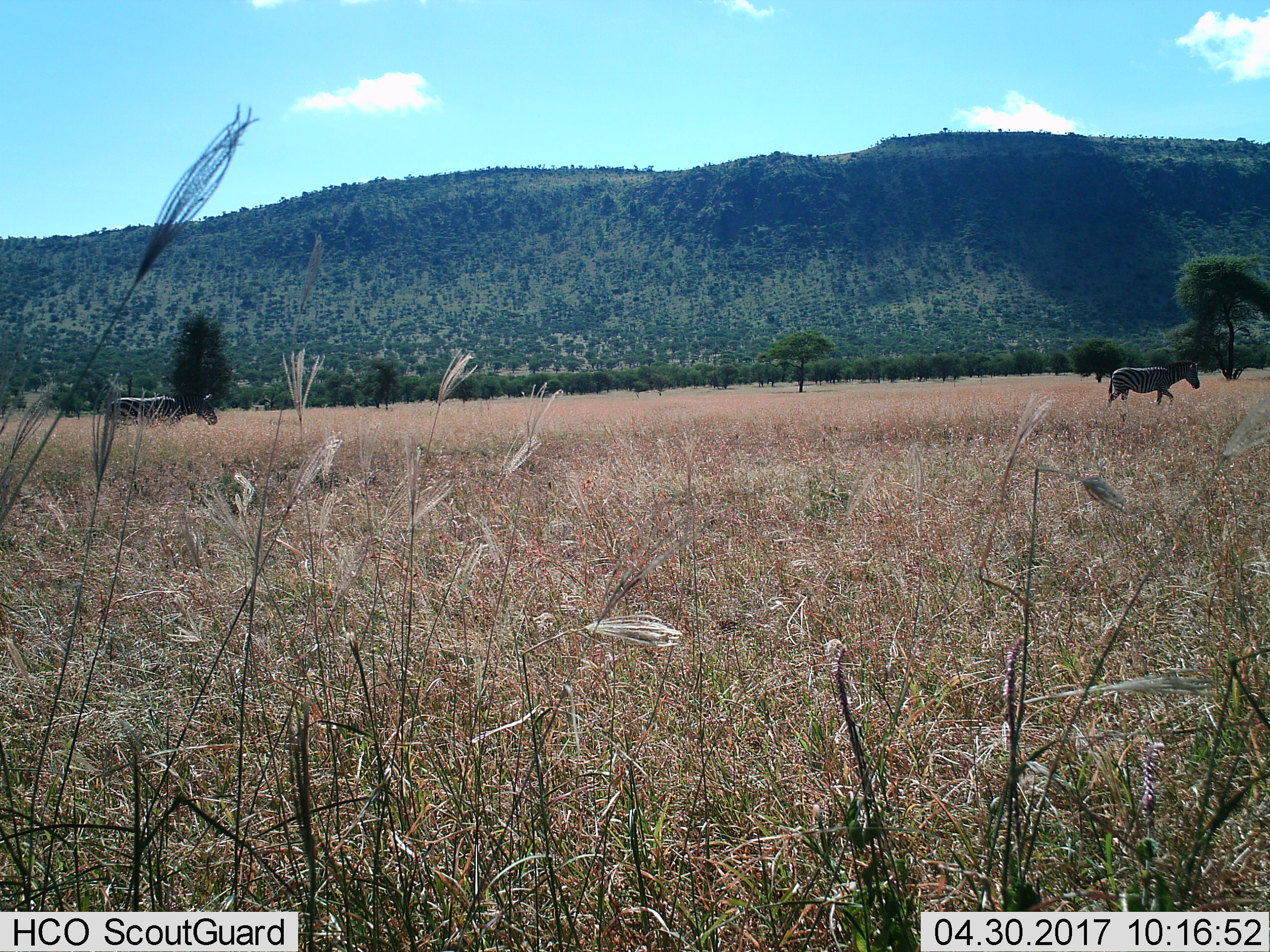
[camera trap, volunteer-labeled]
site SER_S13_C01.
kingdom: Animalia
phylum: Chordata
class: Mammalia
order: Perissodactyla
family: Equidae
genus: Equus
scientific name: Equus quagga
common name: plains zebra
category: zebraplains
Zebraplains (plains zebra) (Equus quagga), count 2. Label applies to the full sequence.